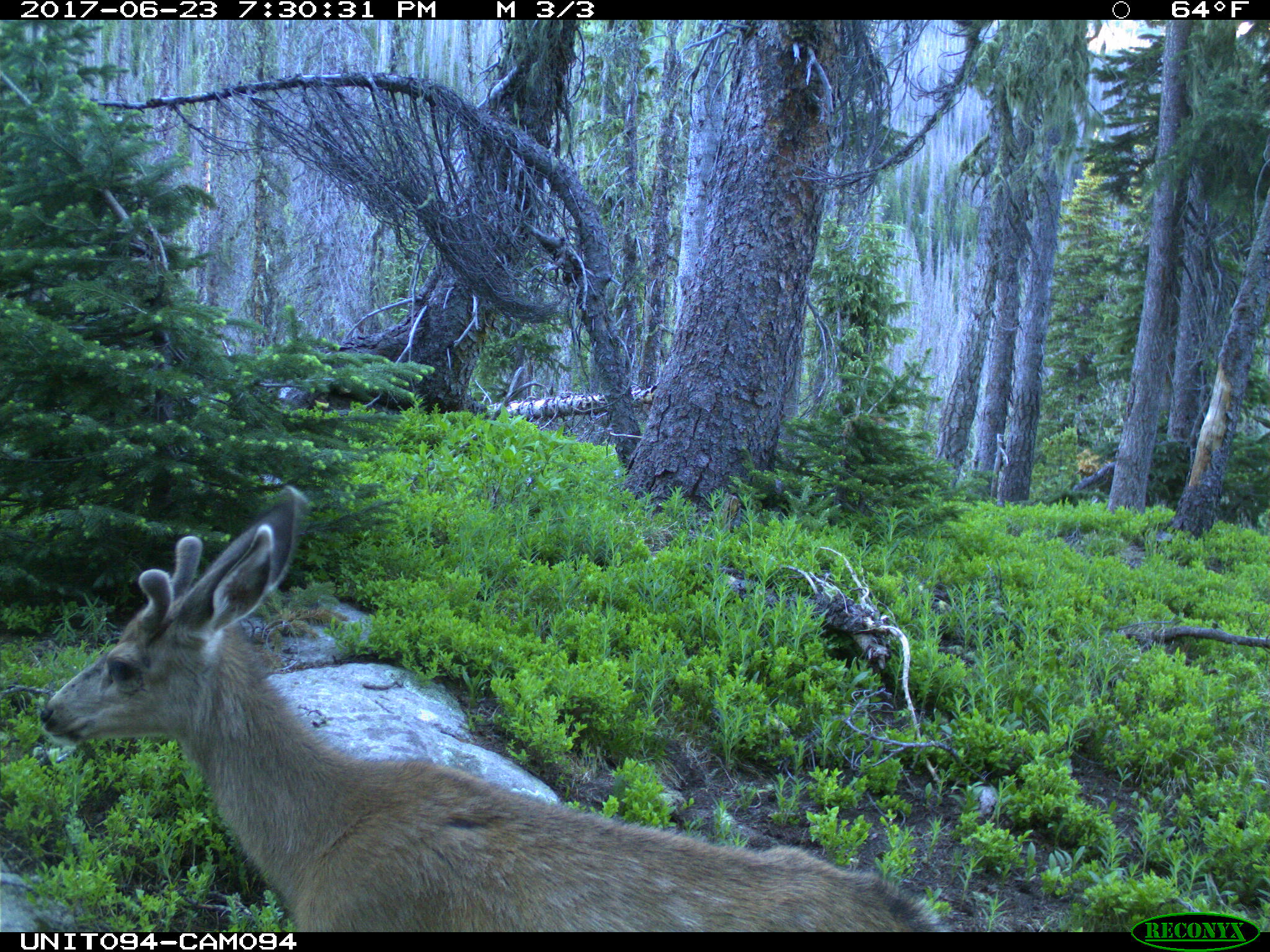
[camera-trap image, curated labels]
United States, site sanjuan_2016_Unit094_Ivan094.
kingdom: Animalia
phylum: Chordata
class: Mammalia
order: Artiodactyla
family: Cervidae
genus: Odocoileus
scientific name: Odocoileus hemionus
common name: mule deer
Odocoileus hemionus (mule deer).